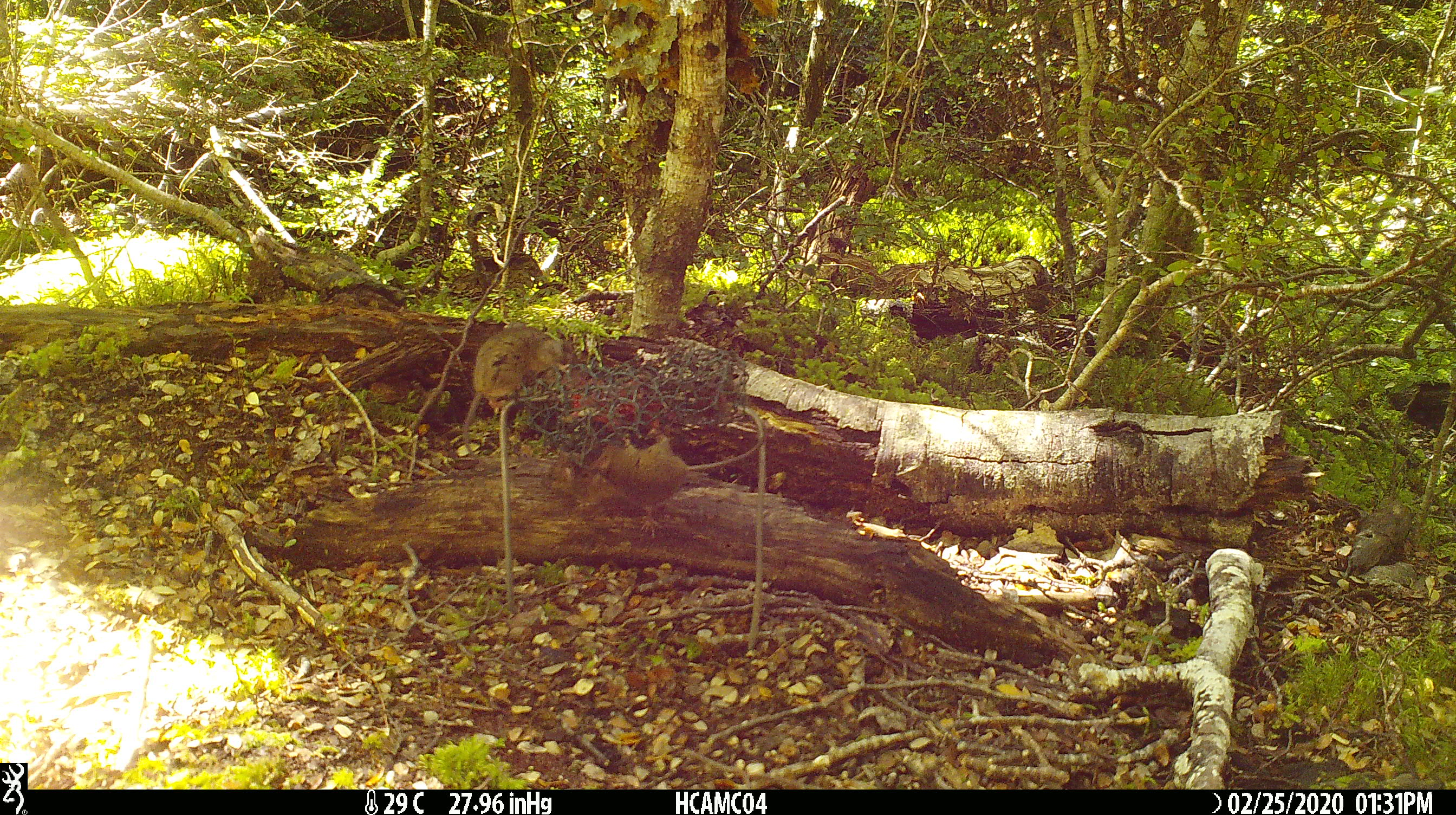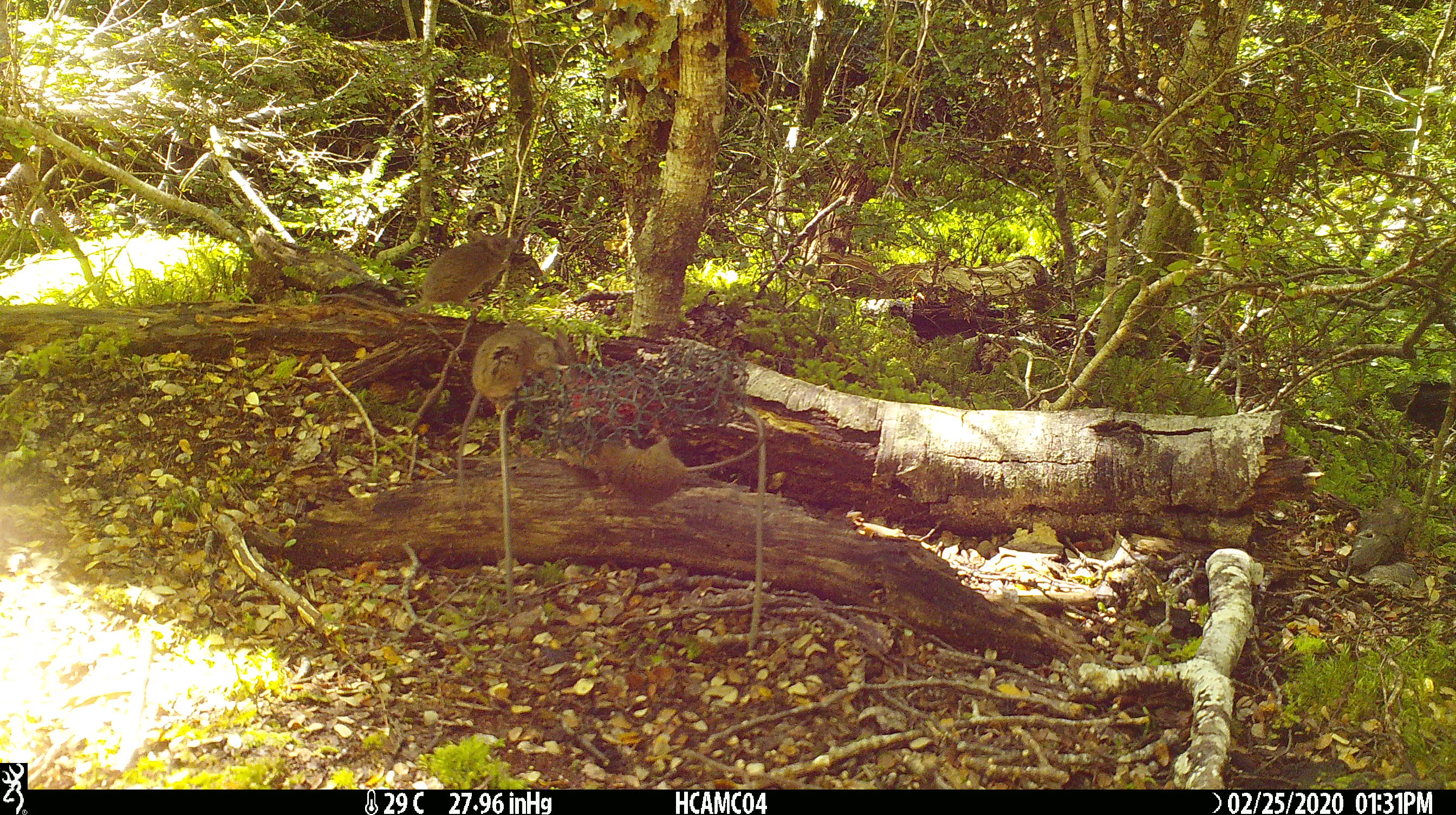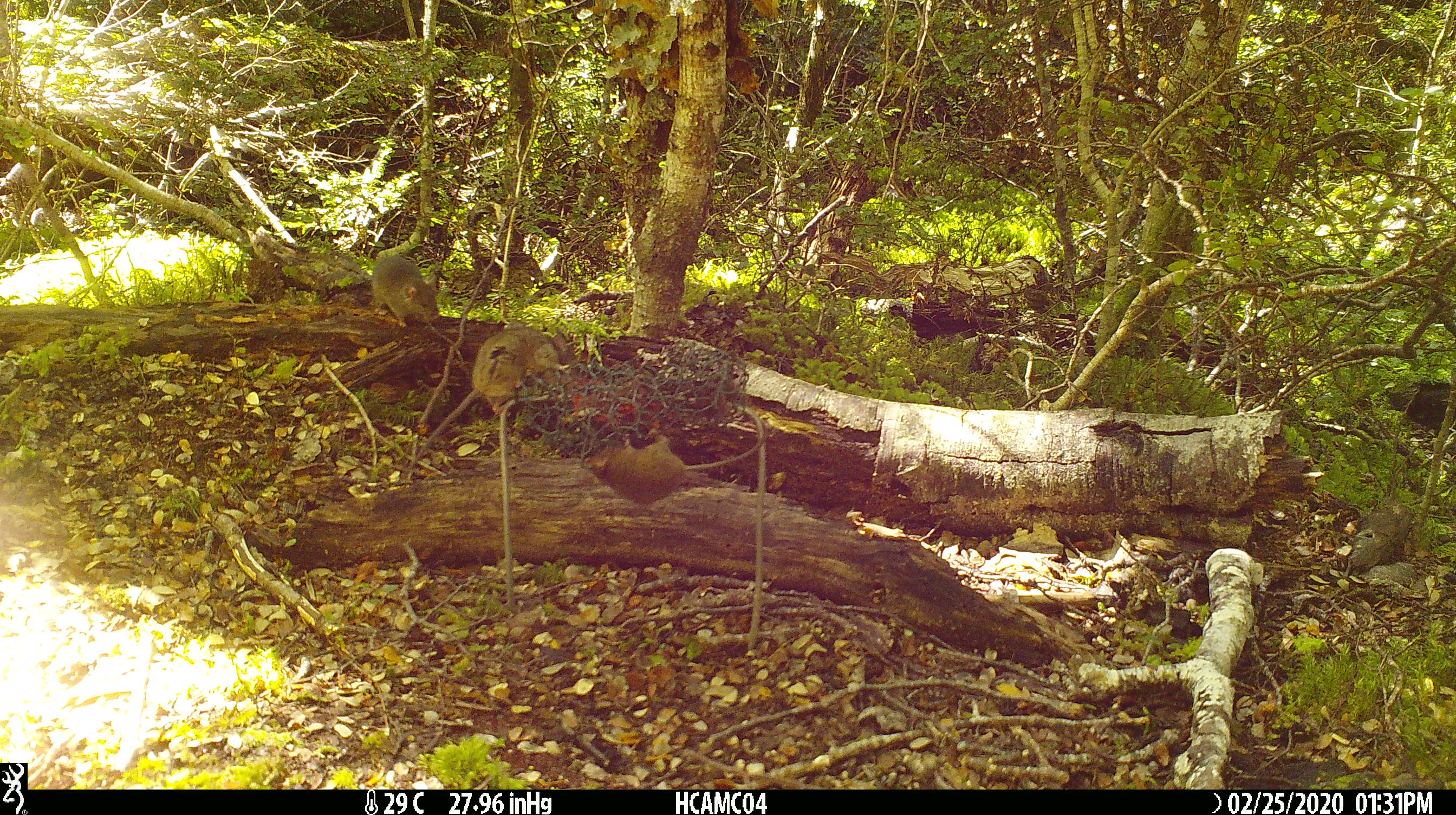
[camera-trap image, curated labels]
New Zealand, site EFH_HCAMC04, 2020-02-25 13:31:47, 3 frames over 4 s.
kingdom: Animalia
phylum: Chordata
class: Mammalia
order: Rodentia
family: Muridae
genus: Mus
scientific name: Mus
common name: mouse